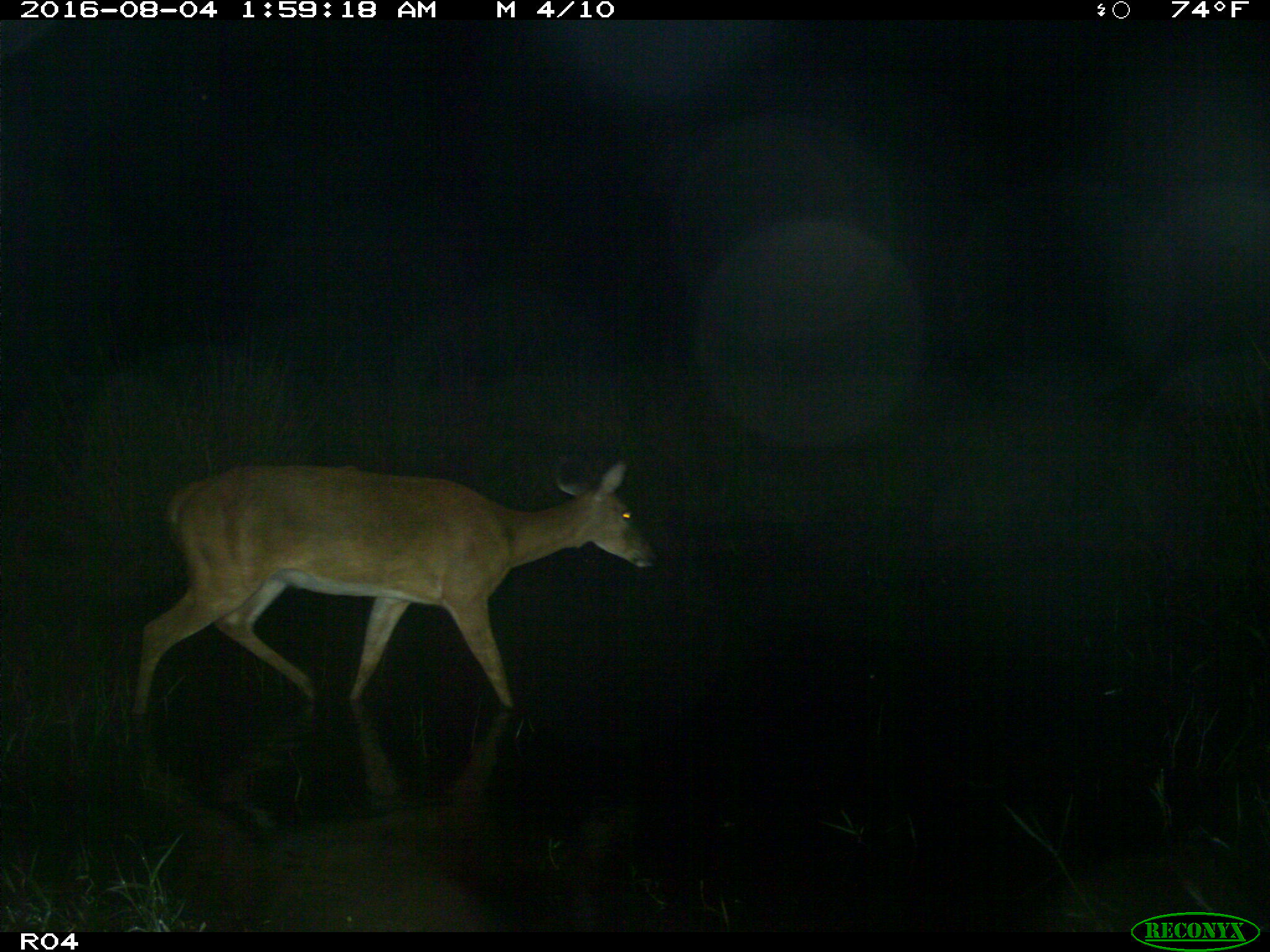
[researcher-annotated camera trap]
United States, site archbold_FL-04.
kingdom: Animalia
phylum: Chordata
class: Mammalia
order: Artiodactyla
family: Cervidae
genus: Odocoileus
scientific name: Odocoileus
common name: deer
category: unidentified deer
Unidentified deer (deer) (Odocoileus).